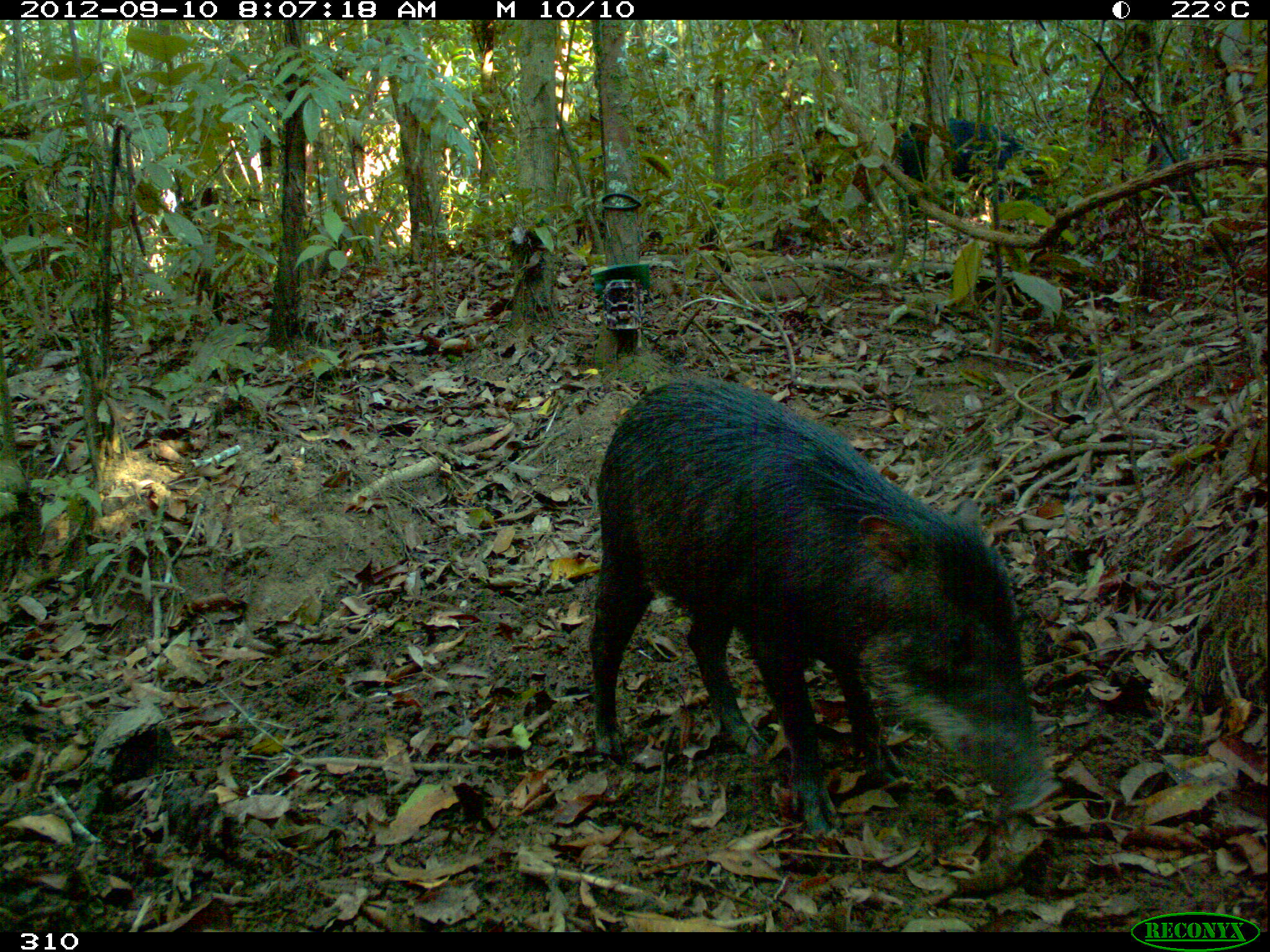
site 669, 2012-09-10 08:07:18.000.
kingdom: Animalia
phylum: Chordata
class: Mammalia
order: Artiodactyla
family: Tayassuidae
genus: Tayassu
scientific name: Tayassu pecari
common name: white-lipped peccary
Tayassu pecari (white-lipped peccary).